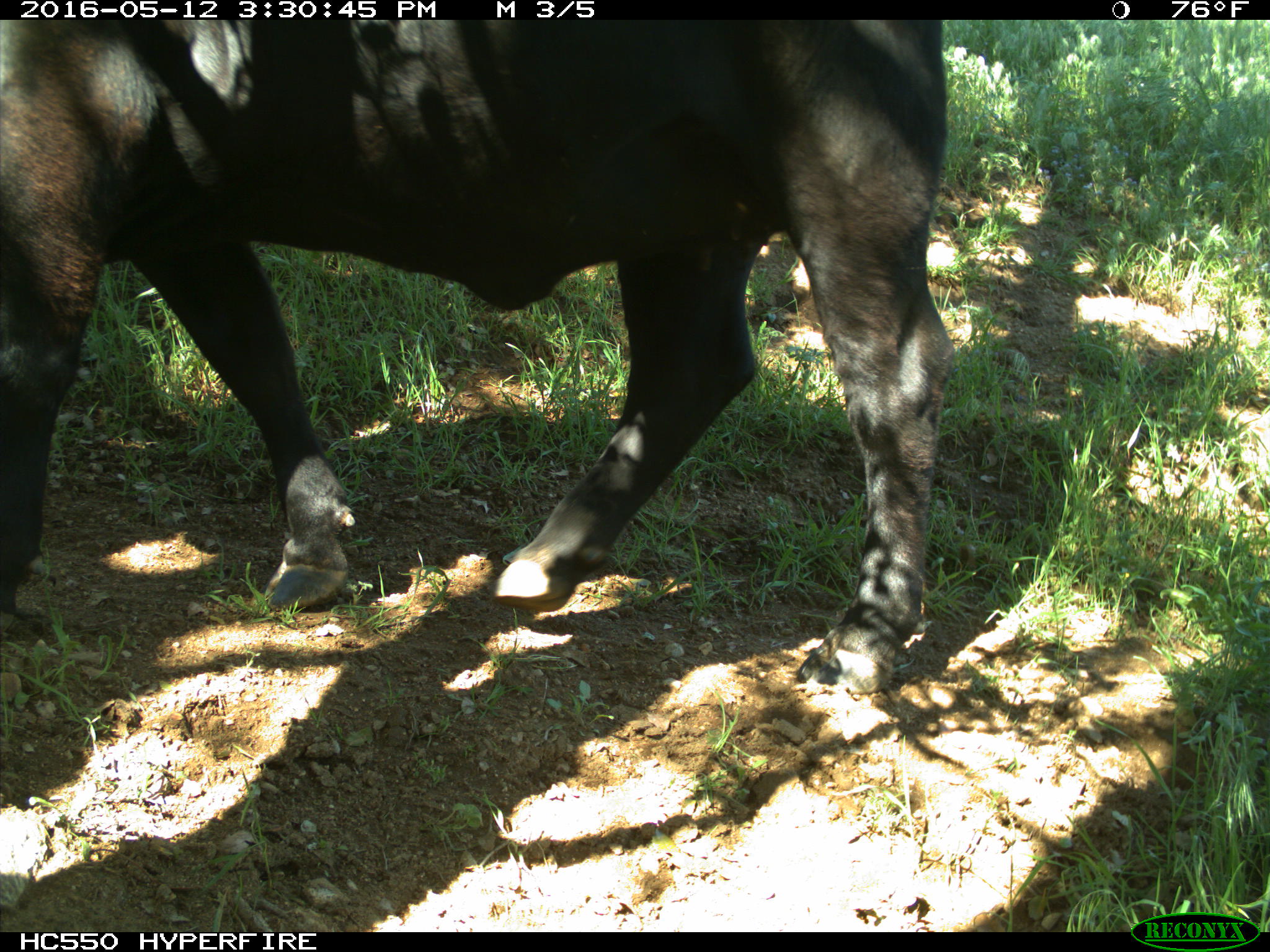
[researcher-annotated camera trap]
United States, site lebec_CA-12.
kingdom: Animalia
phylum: Chordata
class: Mammalia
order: Artiodactyla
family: Bovidae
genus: Bos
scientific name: Bos taurus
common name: domestic cow